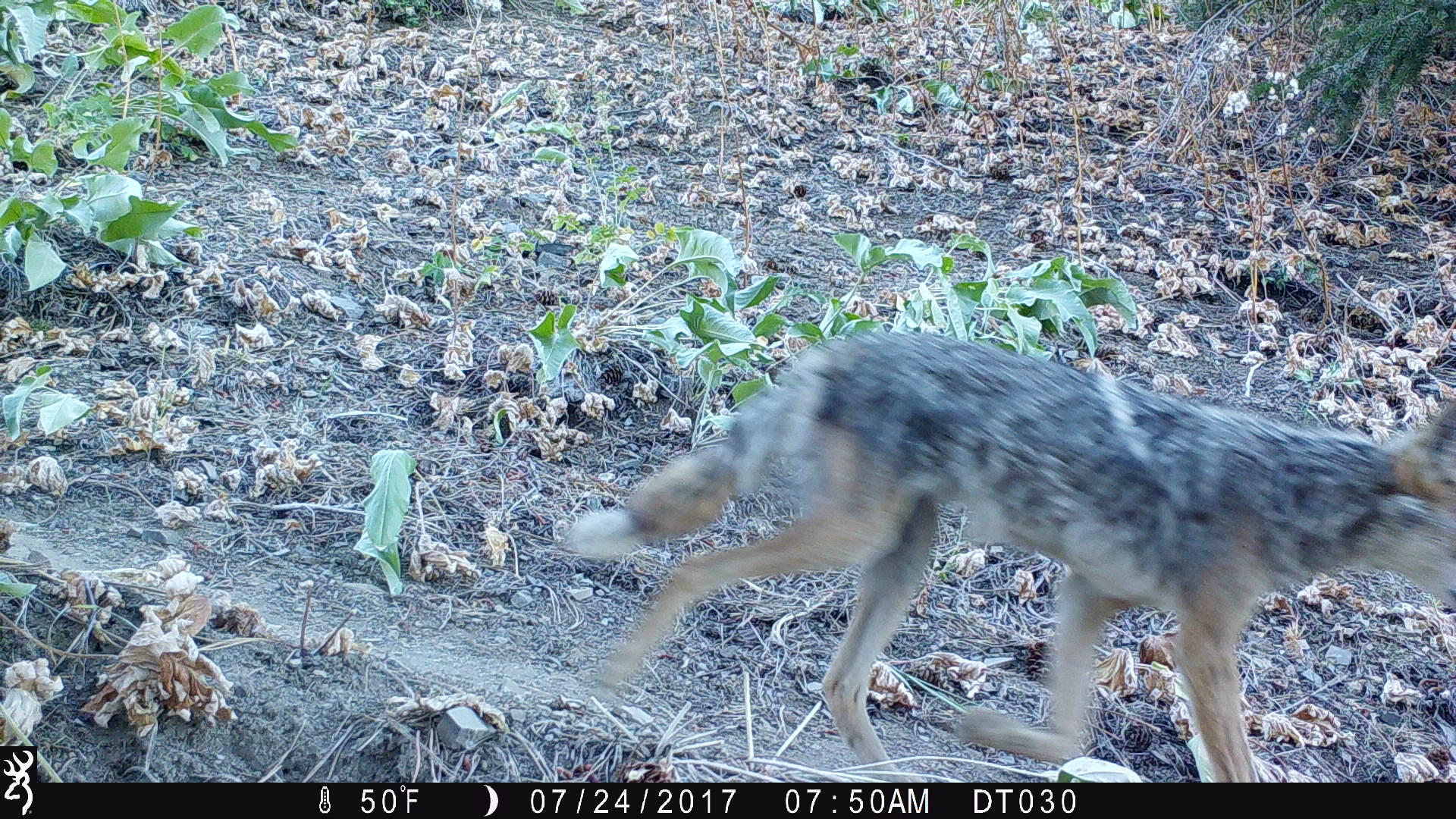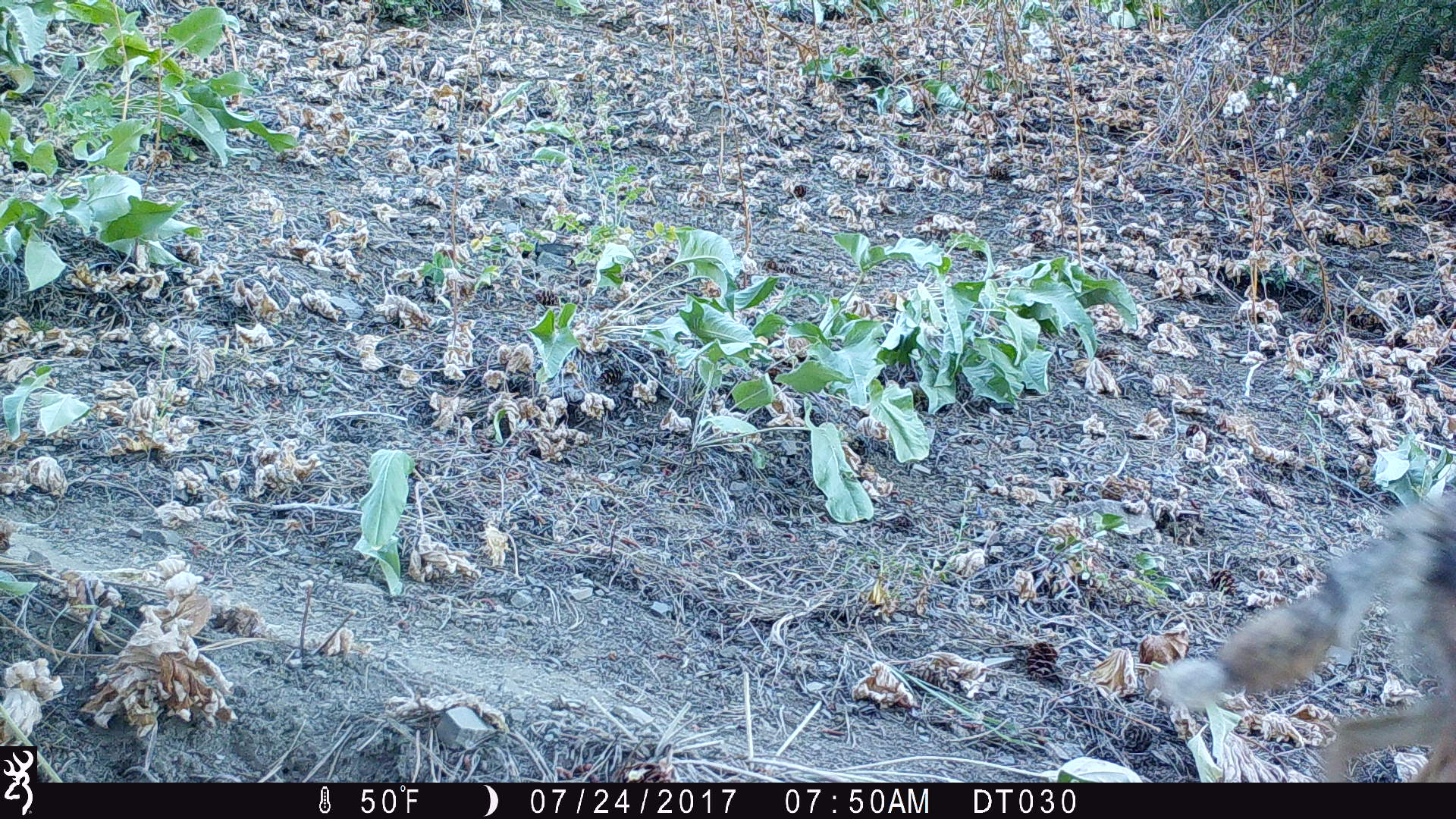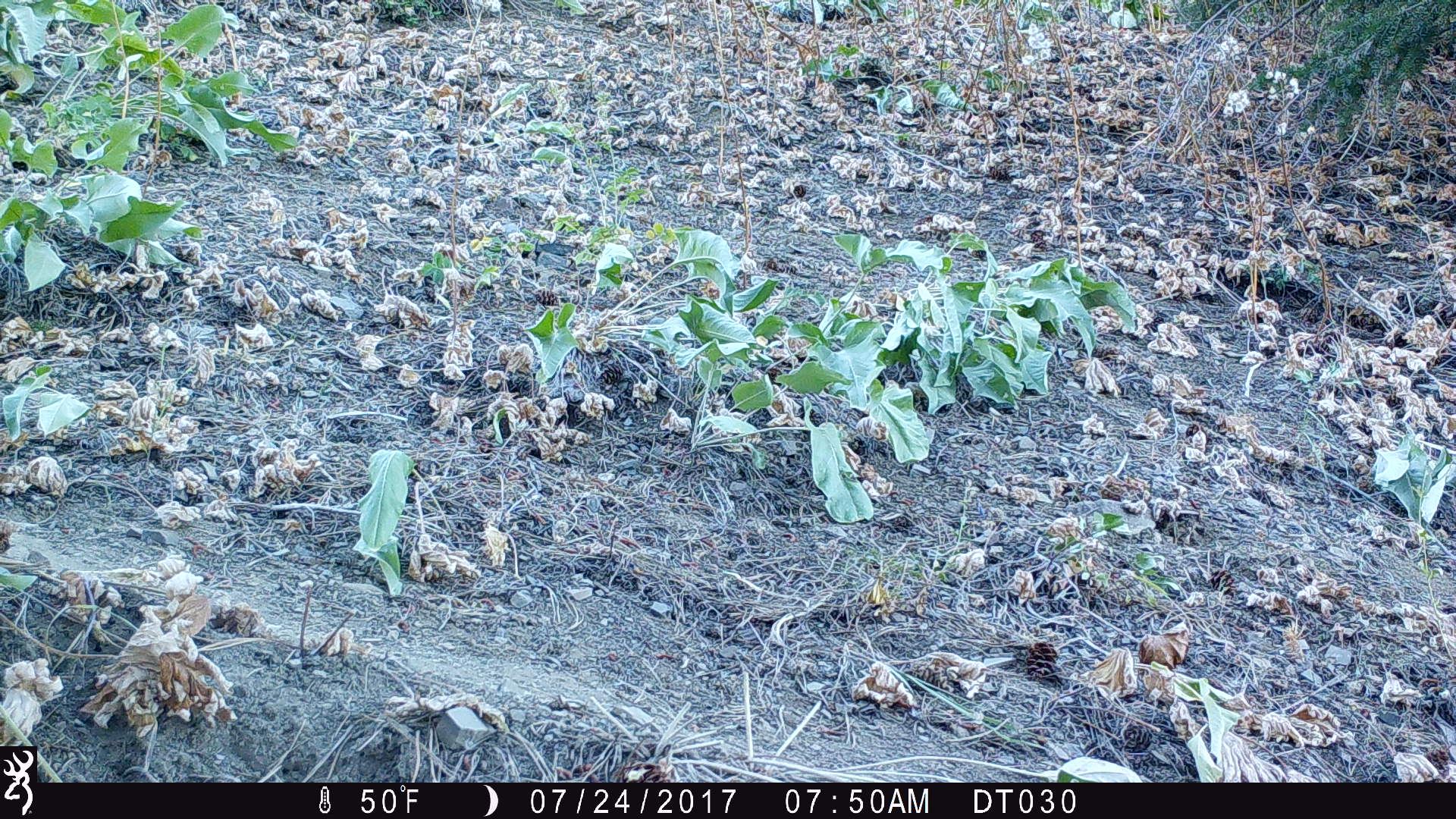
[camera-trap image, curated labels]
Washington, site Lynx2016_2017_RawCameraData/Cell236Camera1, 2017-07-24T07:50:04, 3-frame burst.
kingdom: Animalia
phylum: Chordata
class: Mammalia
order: Carnivora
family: Canidae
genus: Canis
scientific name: Canis latrans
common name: coyote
Canis latrans (coyote). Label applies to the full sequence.